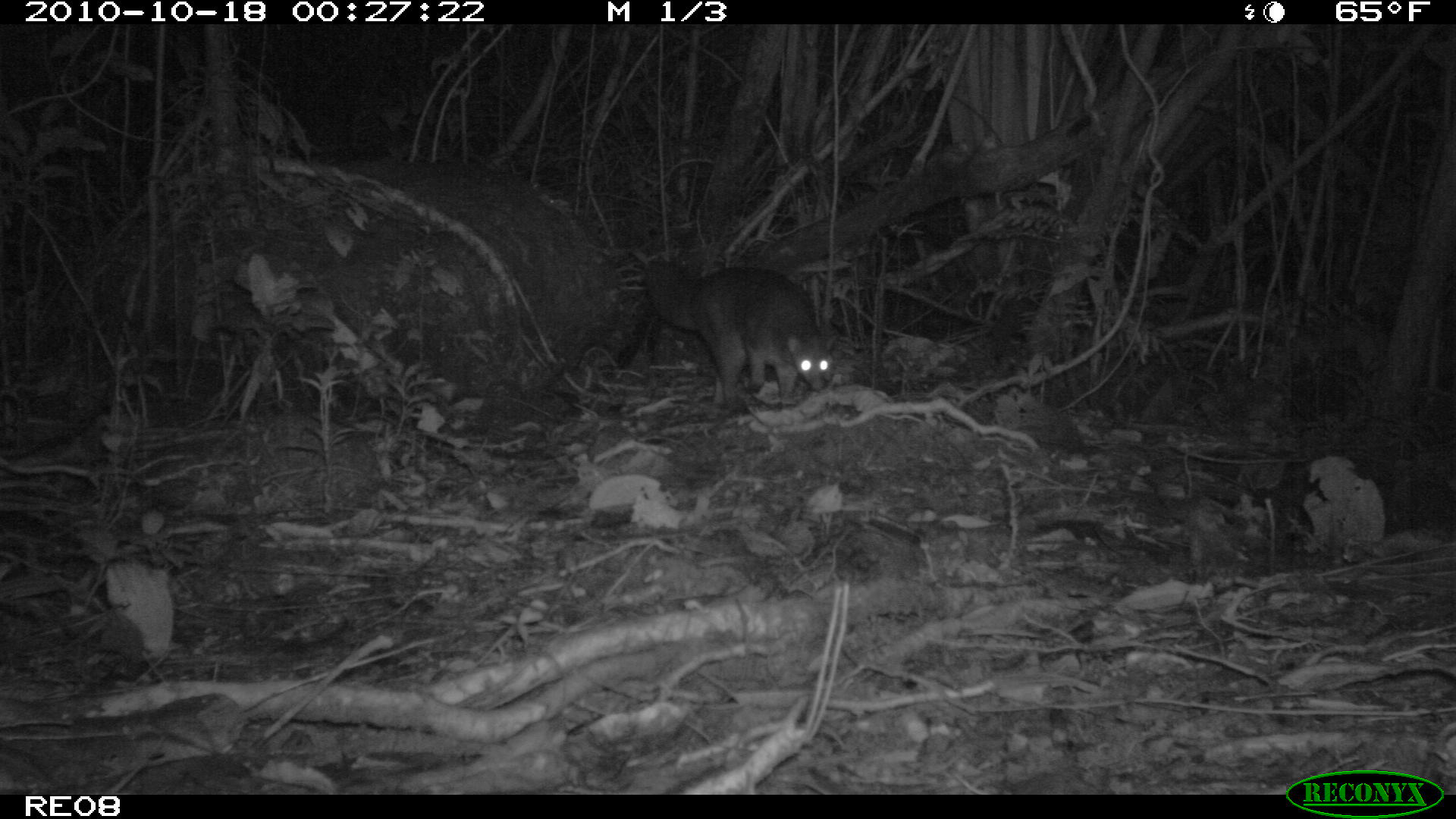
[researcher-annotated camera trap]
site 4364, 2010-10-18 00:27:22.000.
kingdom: Animalia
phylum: Chordata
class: Mammalia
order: Carnivora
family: Eupleridae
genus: Eupleres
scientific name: Eupleres goudotii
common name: falanouc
Eupleres goudotii (falanouc), count 1.